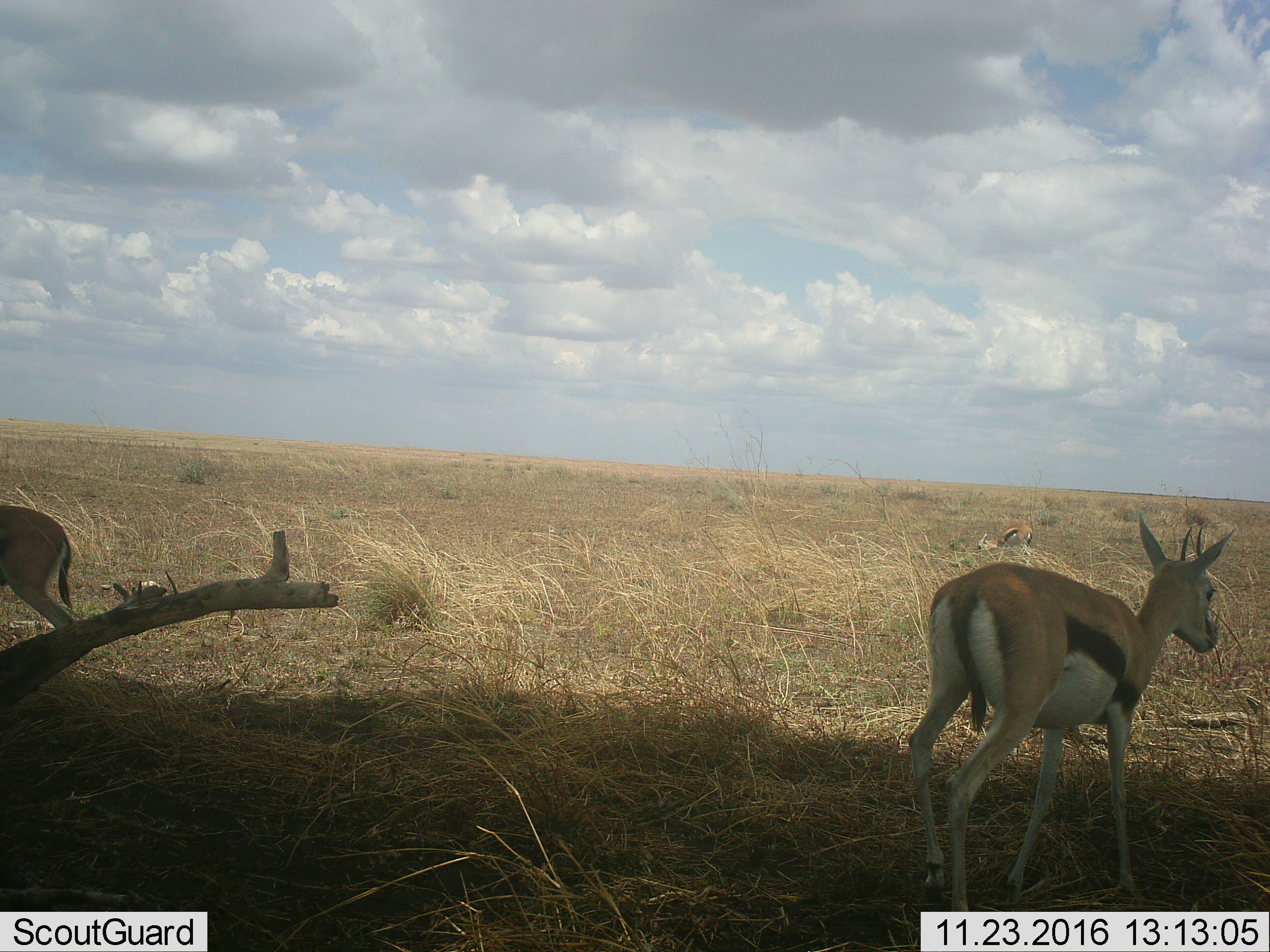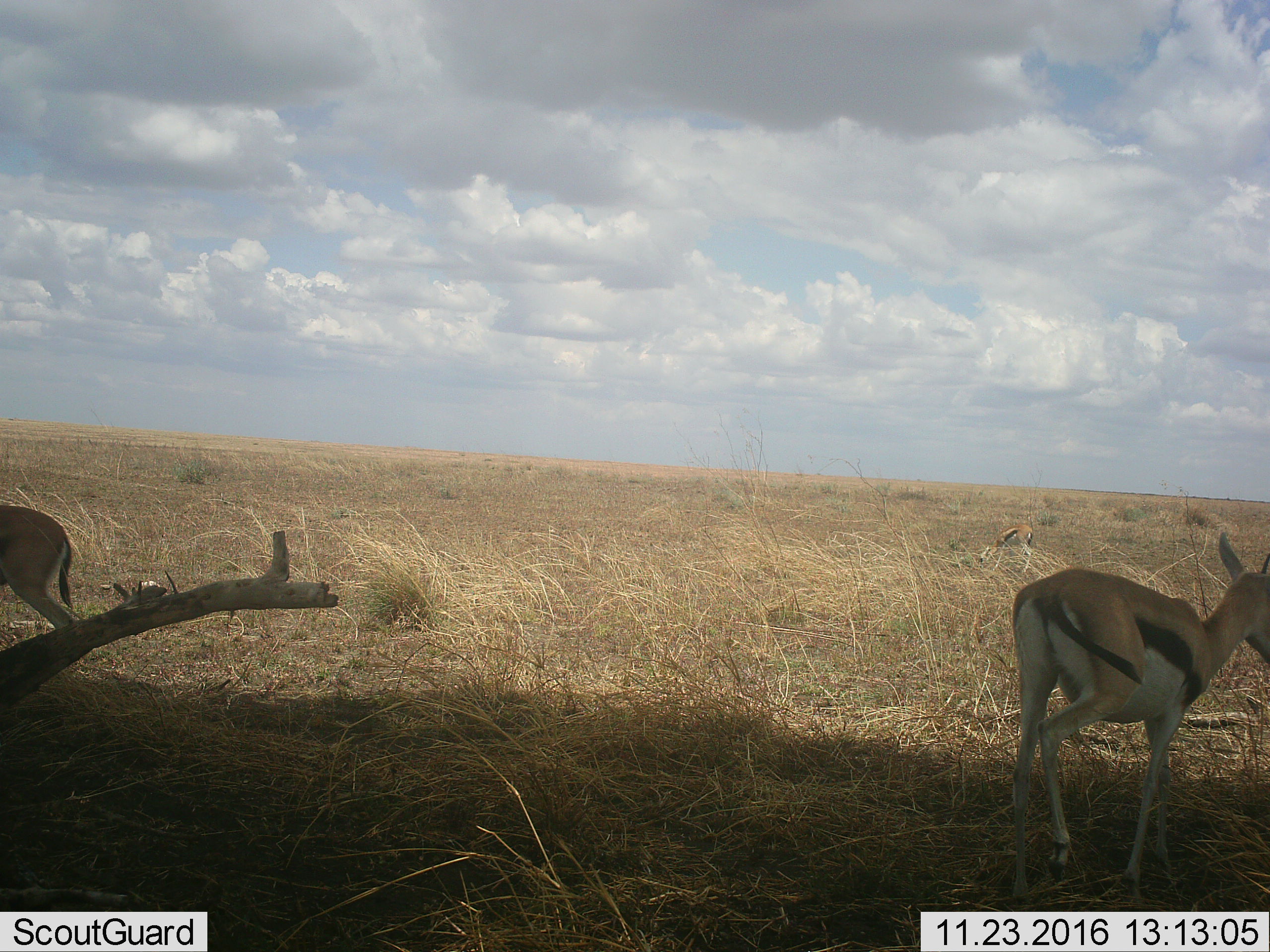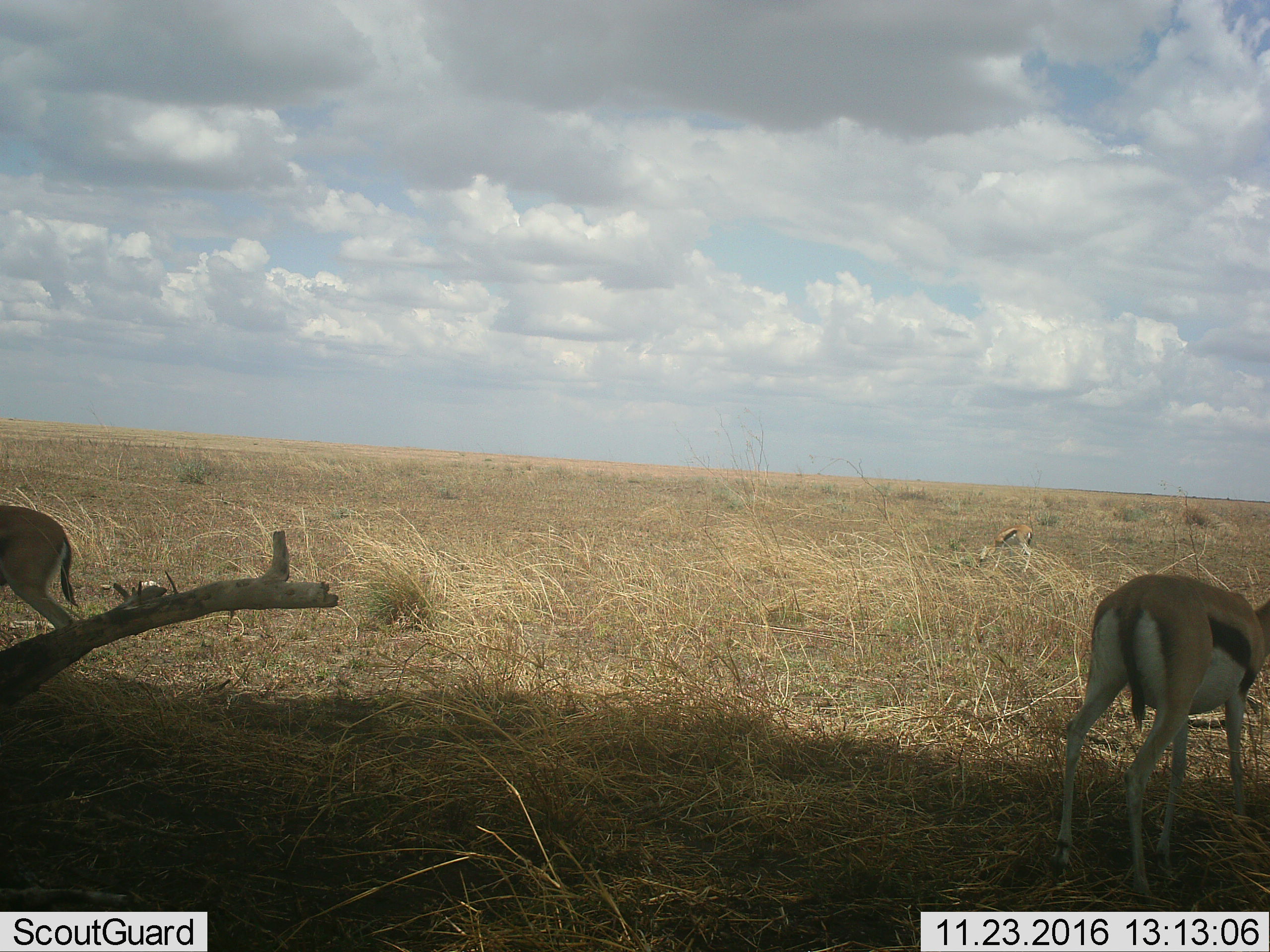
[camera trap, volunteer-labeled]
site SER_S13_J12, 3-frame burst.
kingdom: Animalia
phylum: Chordata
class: Mammalia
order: Artiodactyla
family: Bovidae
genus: Eudorcas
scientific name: Eudorcas thomsonii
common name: thomson's gazelle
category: gazellethomsons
Gazellethomsons (thomson's gazelle) (Eudorcas thomsonii), count 3. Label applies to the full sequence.